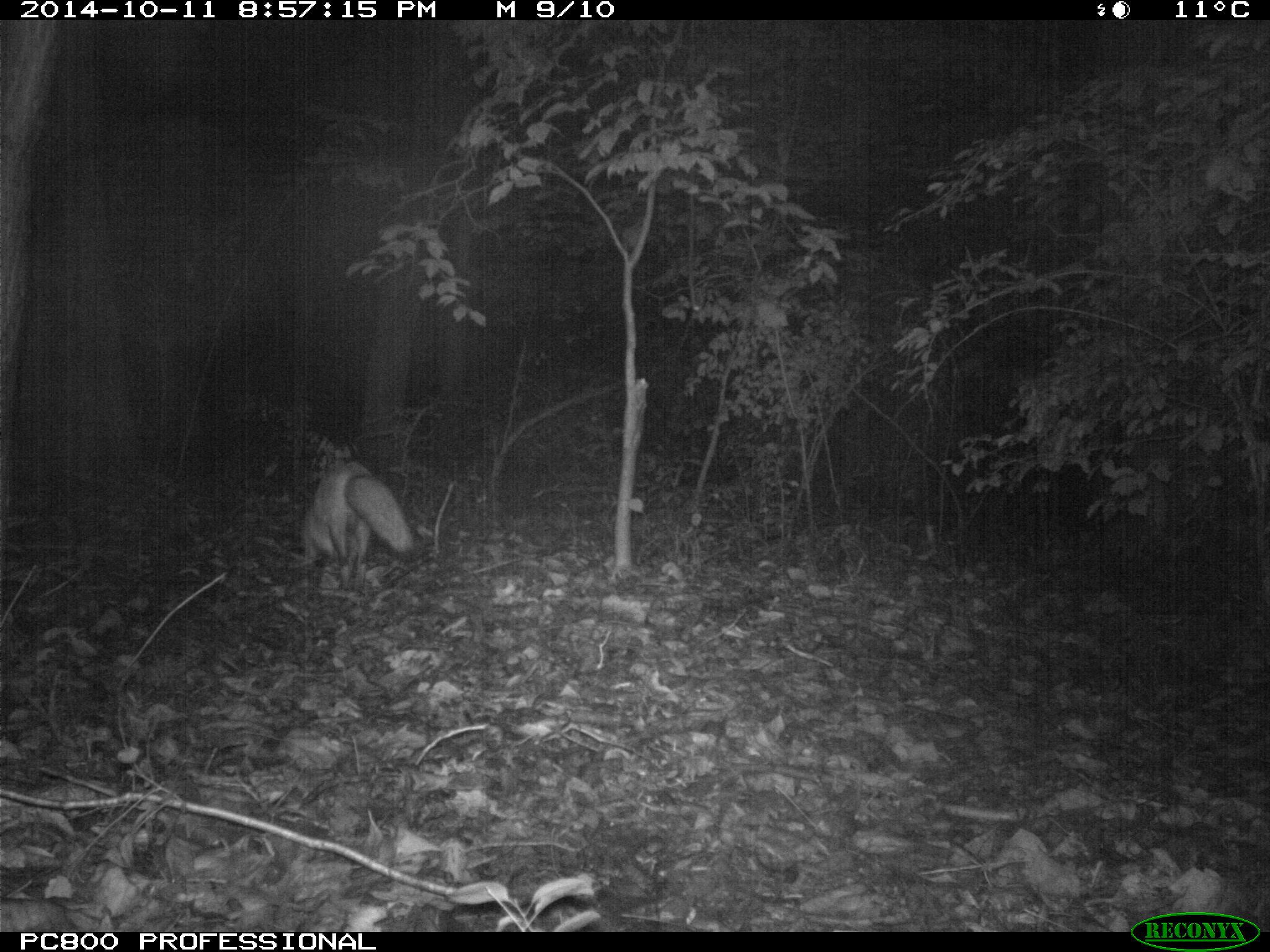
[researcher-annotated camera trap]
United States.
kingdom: Animalia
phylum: Chordata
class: Mammalia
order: Carnivora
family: Canidae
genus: Vulpes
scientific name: Vulpes vulpes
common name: red fox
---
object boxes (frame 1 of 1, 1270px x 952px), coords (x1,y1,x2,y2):
Red Fox: (277,451,428,593)